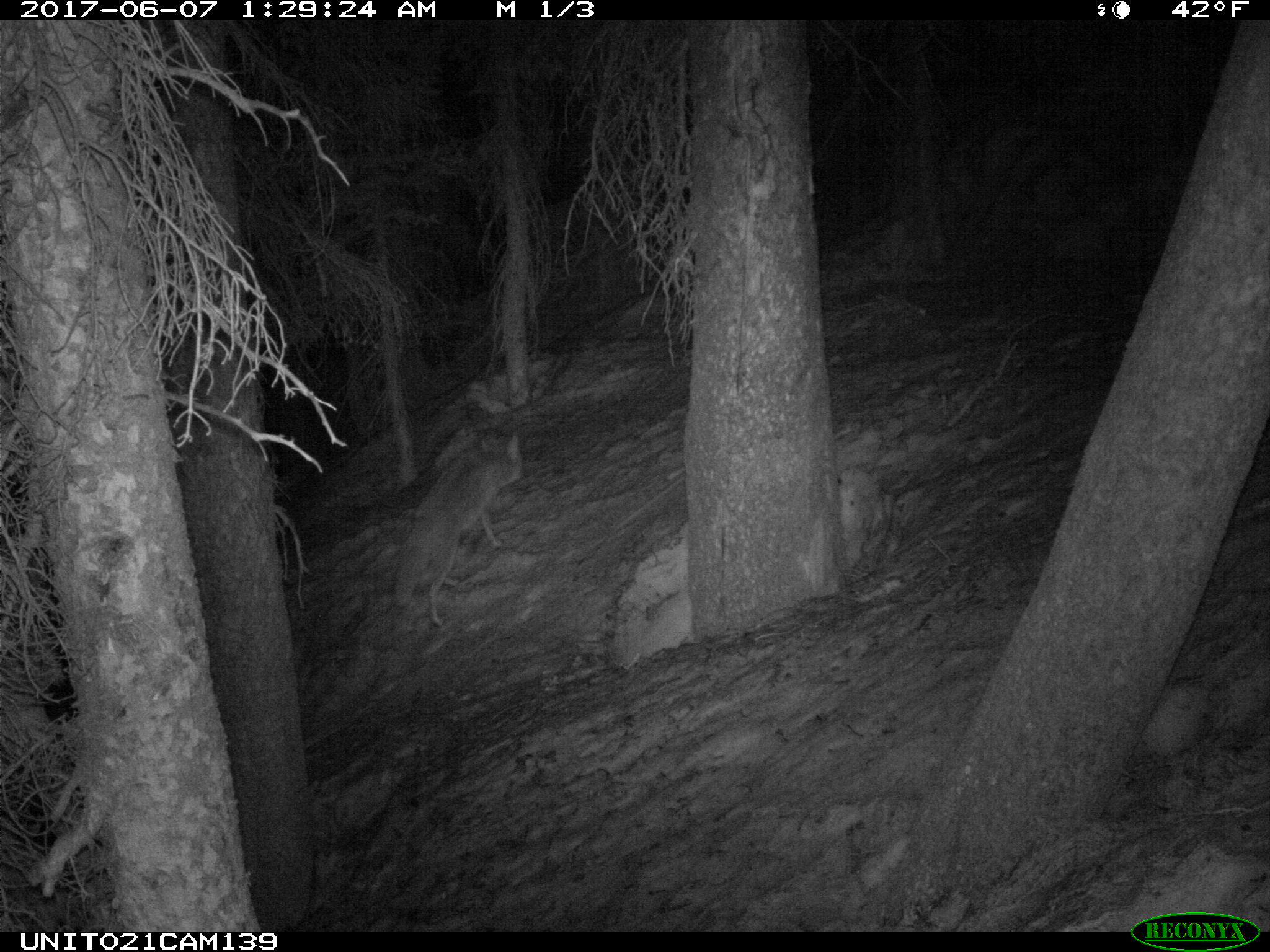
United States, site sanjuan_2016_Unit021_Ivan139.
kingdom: Animalia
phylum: Chordata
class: Mammalia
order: Carnivora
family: Canidae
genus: Canis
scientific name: Canis latrans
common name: coyote